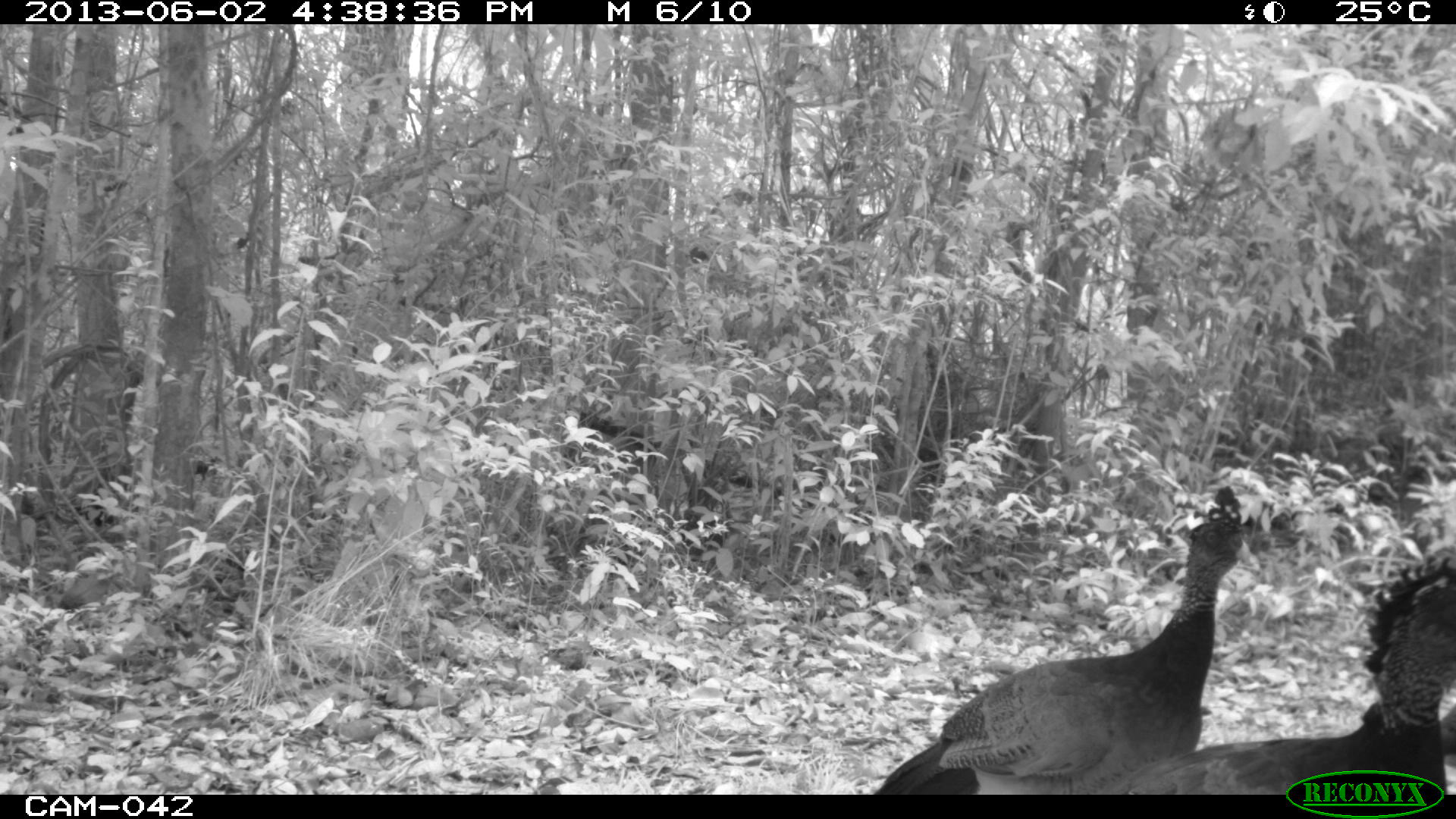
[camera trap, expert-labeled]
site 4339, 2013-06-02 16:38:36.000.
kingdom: Animalia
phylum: Chordata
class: Aves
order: Galliformes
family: Cracidae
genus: Crax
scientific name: Crax rubra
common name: great curassow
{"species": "Crax rubra (great curassow)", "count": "3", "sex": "female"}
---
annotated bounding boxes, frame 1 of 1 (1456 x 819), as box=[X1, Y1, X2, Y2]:
crax rubra: box=[874, 482, 1257, 795]; box=[1102, 546, 1455, 796]